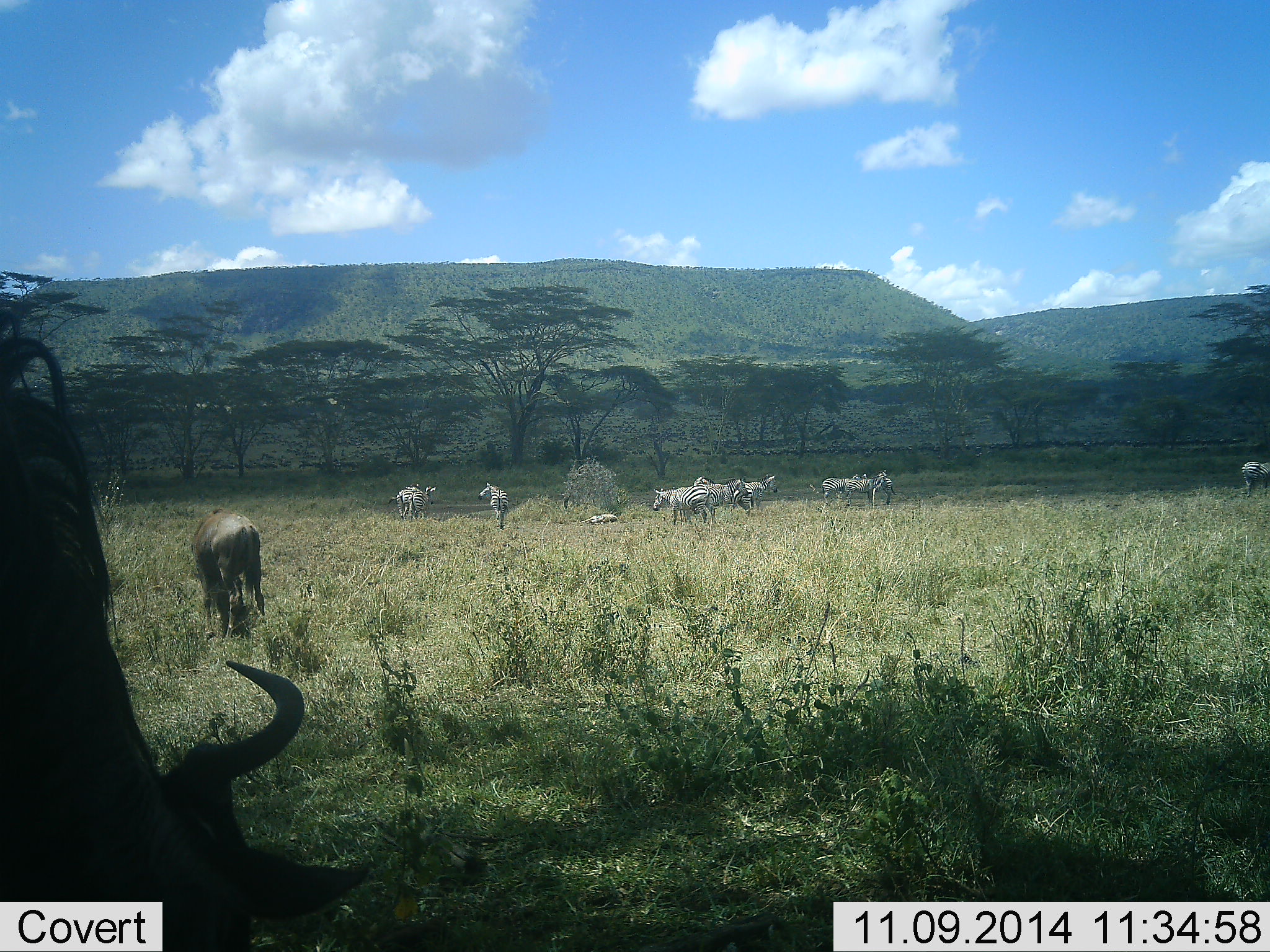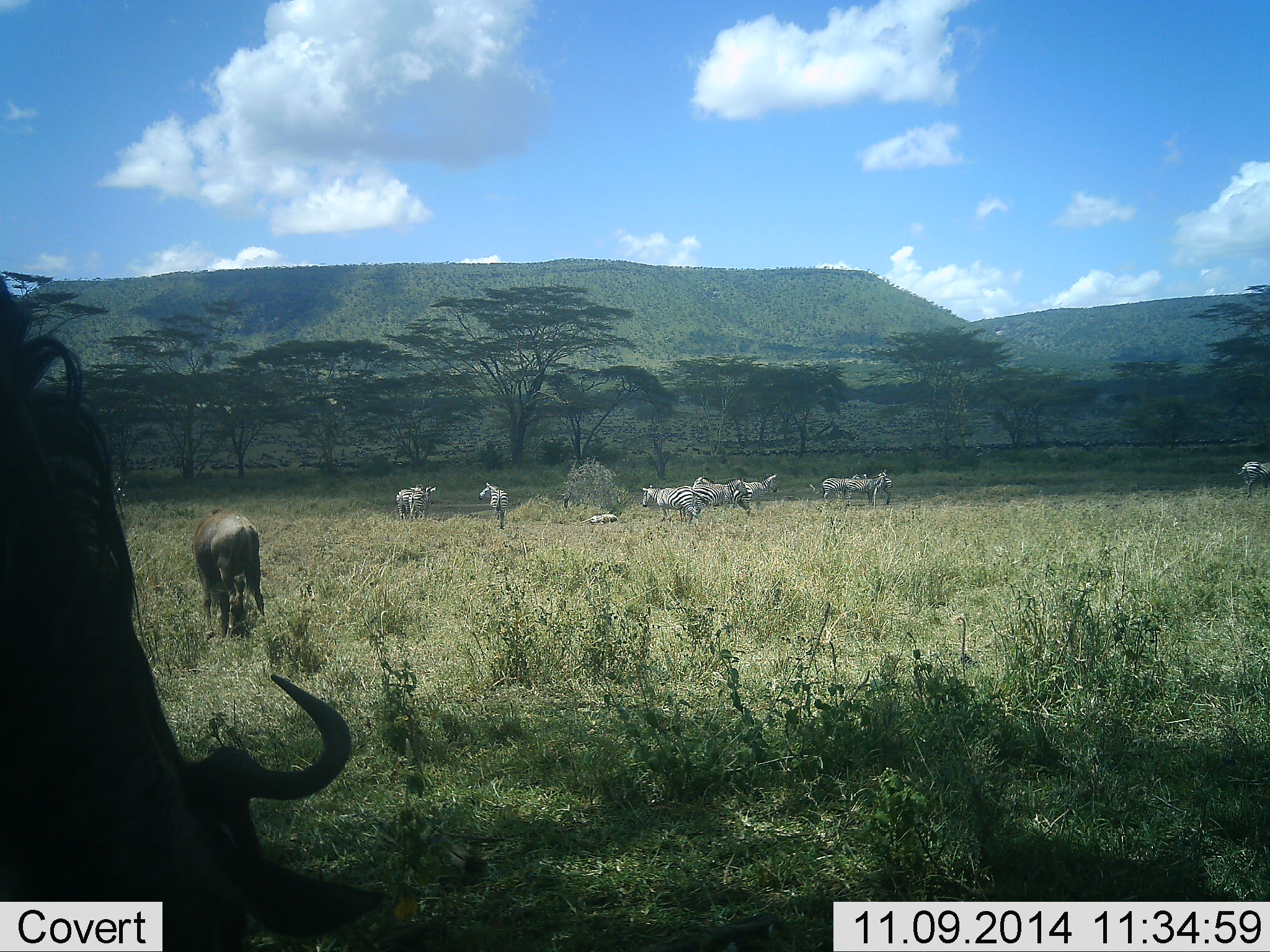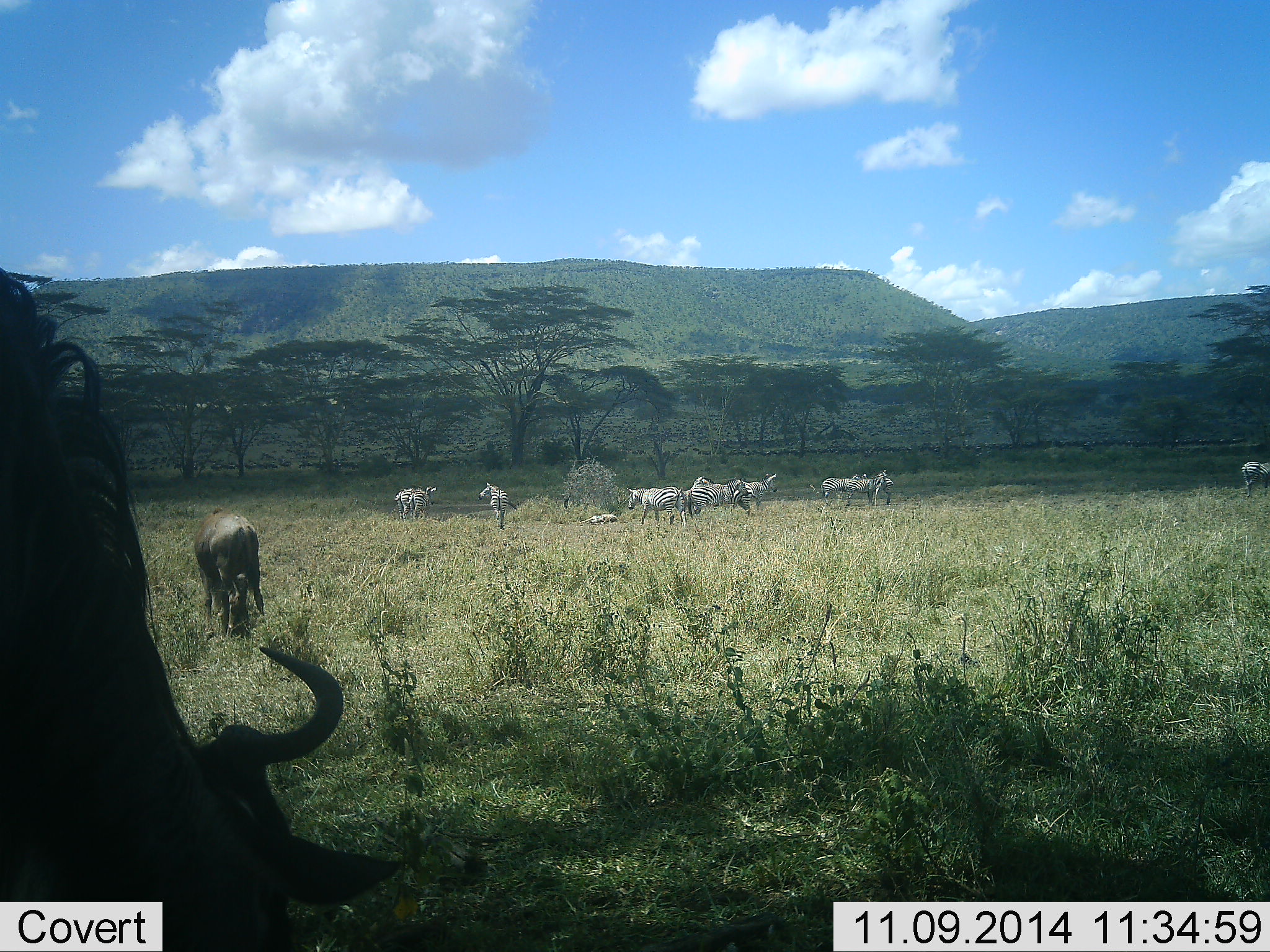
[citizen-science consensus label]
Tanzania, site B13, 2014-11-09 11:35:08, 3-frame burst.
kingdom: Animalia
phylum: Chordata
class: Mammalia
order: Artiodactyla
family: Bovidae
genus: Connochaetes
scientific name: Connochaetes taurinus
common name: blue wildebeest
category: wildebeest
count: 2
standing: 30%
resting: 0%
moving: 0%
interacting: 0%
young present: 0%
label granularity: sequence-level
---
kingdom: Animalia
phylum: Chordata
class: Mammalia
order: Perissodactyla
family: Equidae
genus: Equus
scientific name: Equus quagga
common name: plains zebra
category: zebra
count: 10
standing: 100%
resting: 8%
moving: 58%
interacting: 0%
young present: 0%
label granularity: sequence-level